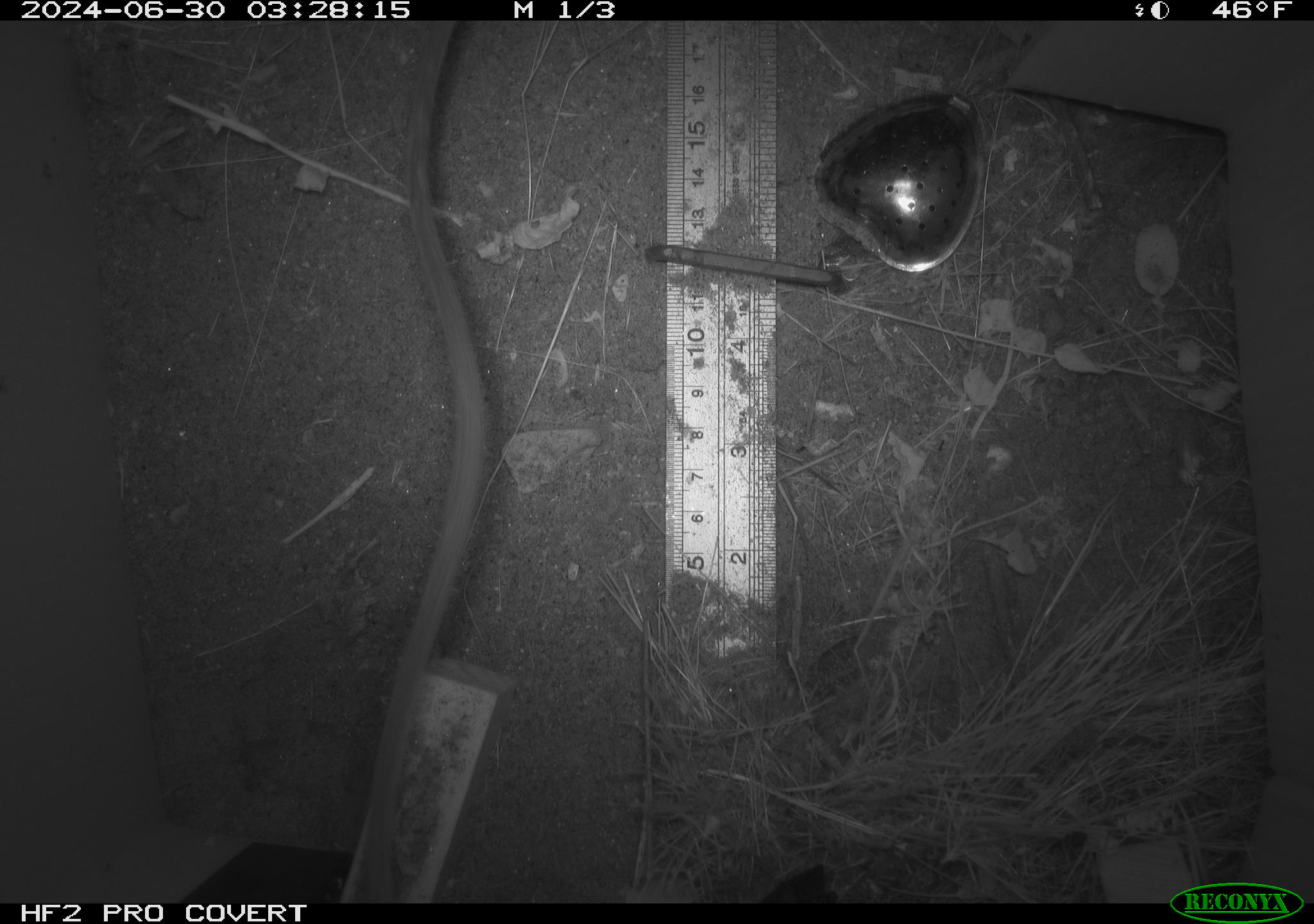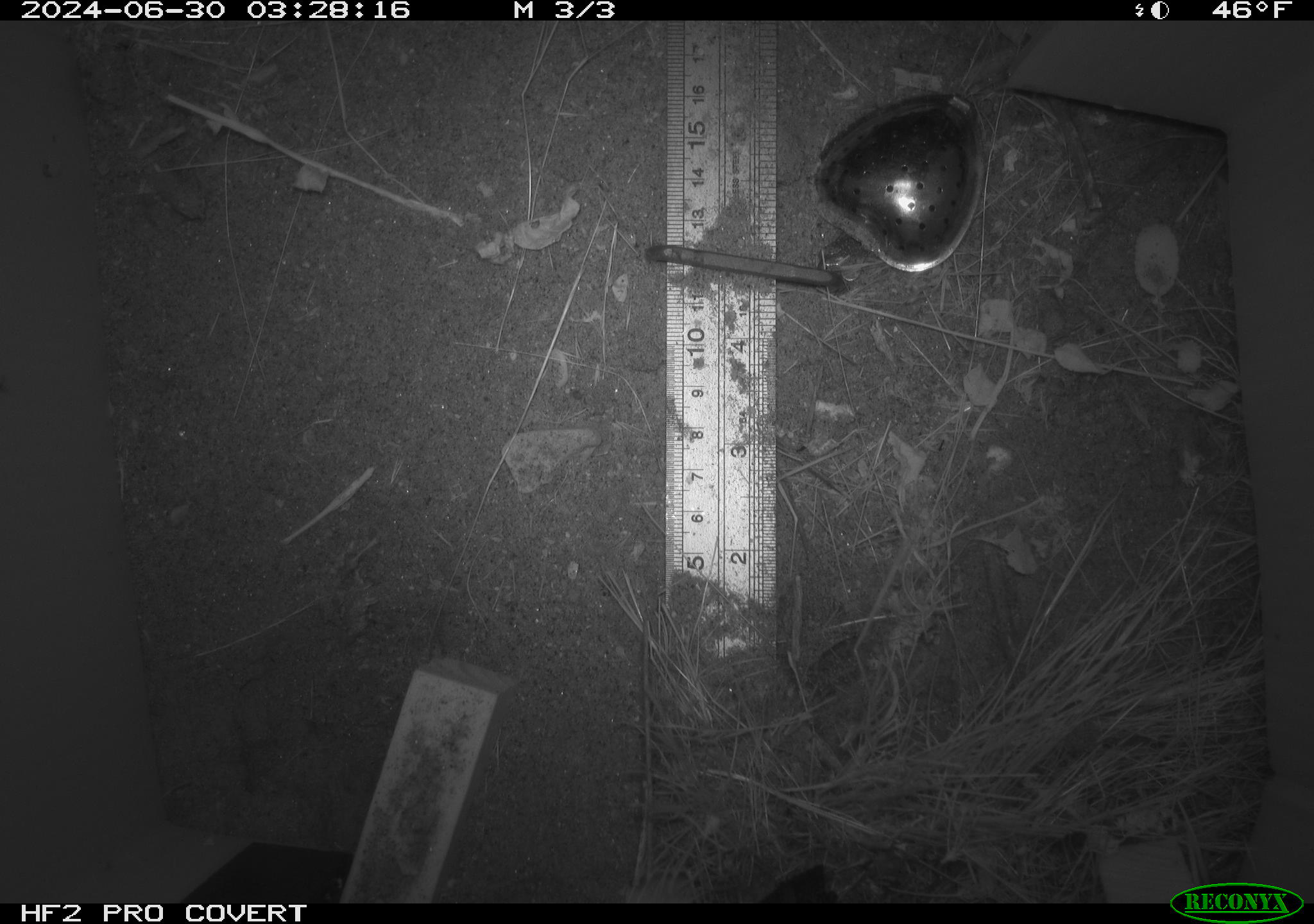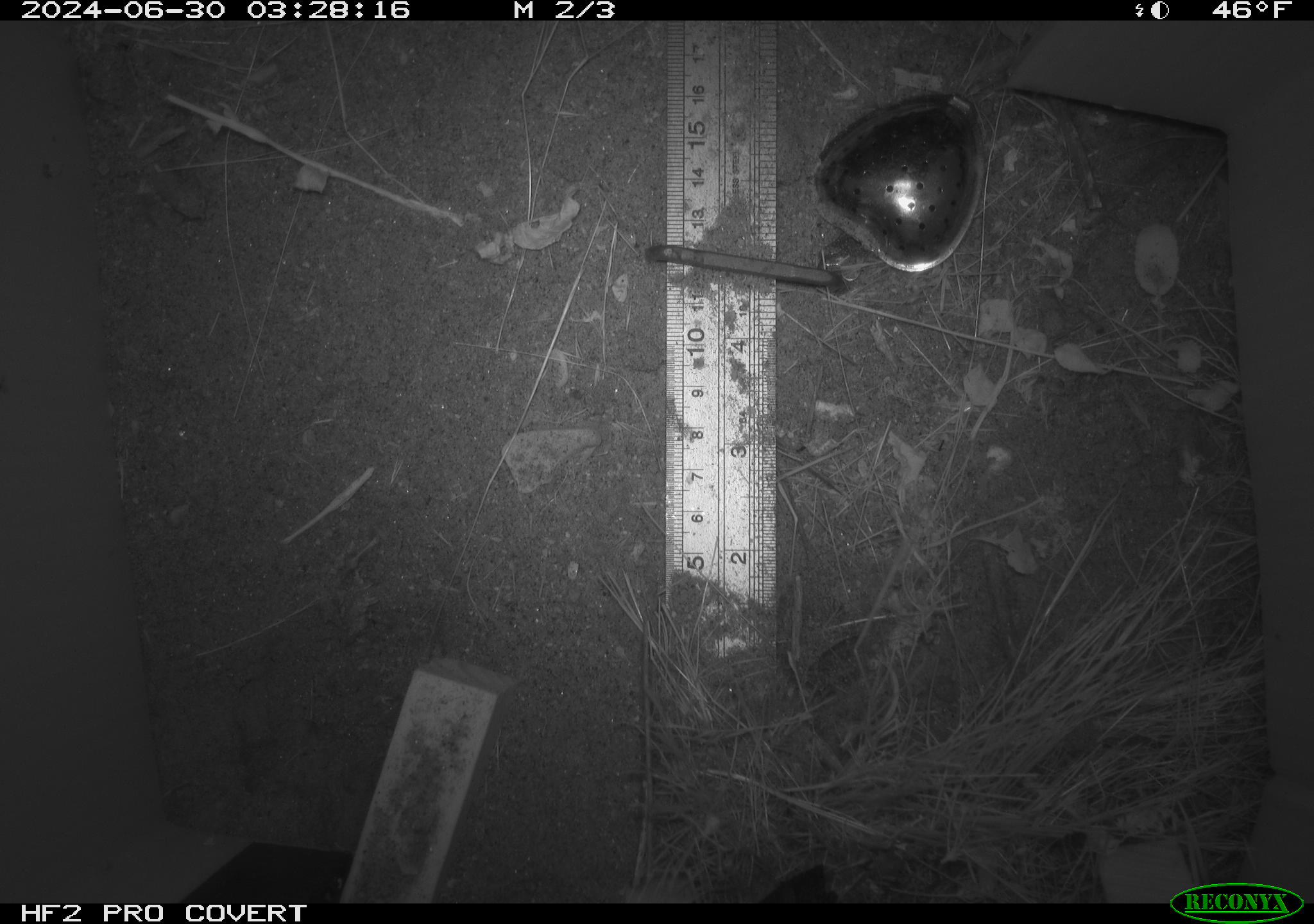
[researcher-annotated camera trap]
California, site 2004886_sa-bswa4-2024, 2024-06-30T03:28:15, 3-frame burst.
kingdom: Animalia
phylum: Chordata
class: Mammalia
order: Rodentia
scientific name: Rodentia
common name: rodent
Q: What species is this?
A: Rodent (Rodentia).